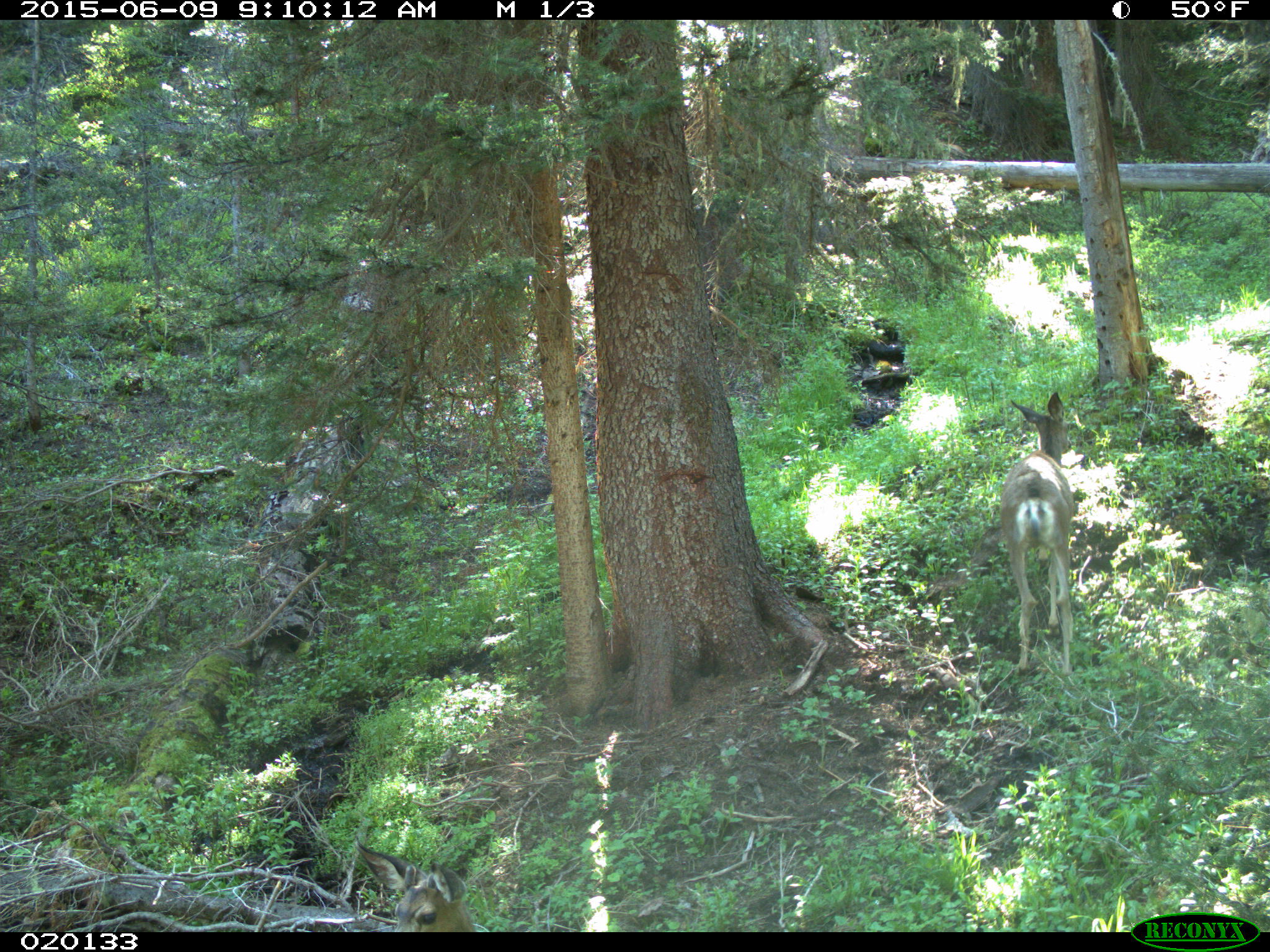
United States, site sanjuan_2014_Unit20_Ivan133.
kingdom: Animalia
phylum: Chordata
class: Mammalia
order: Artiodactyla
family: Cervidae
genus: Odocoileus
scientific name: Odocoileus hemionus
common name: mule deer